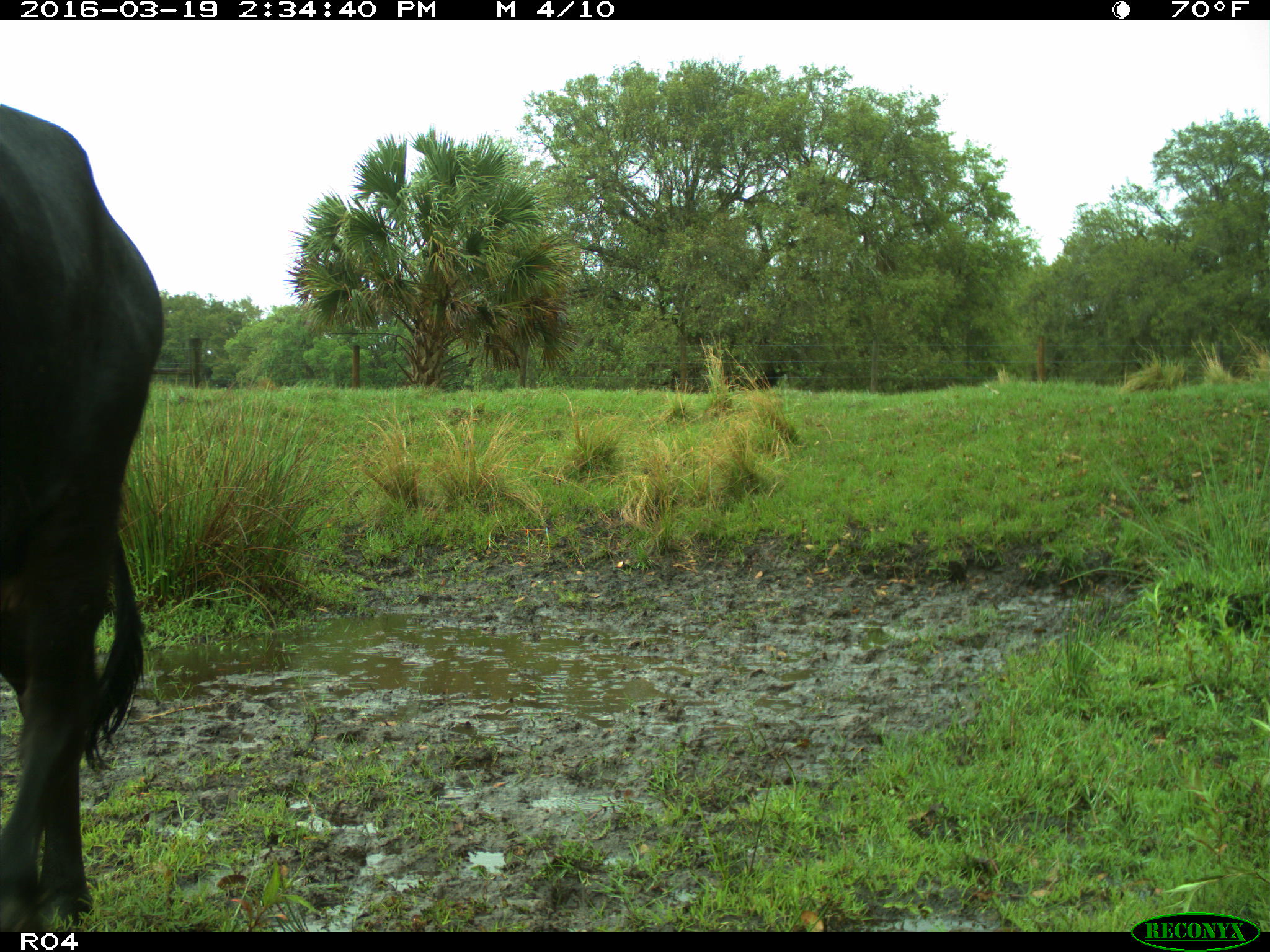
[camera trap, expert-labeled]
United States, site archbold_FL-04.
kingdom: Animalia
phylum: Chordata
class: Mammalia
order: Artiodactyla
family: Bovidae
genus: Bos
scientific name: Bos taurus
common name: domestic cow